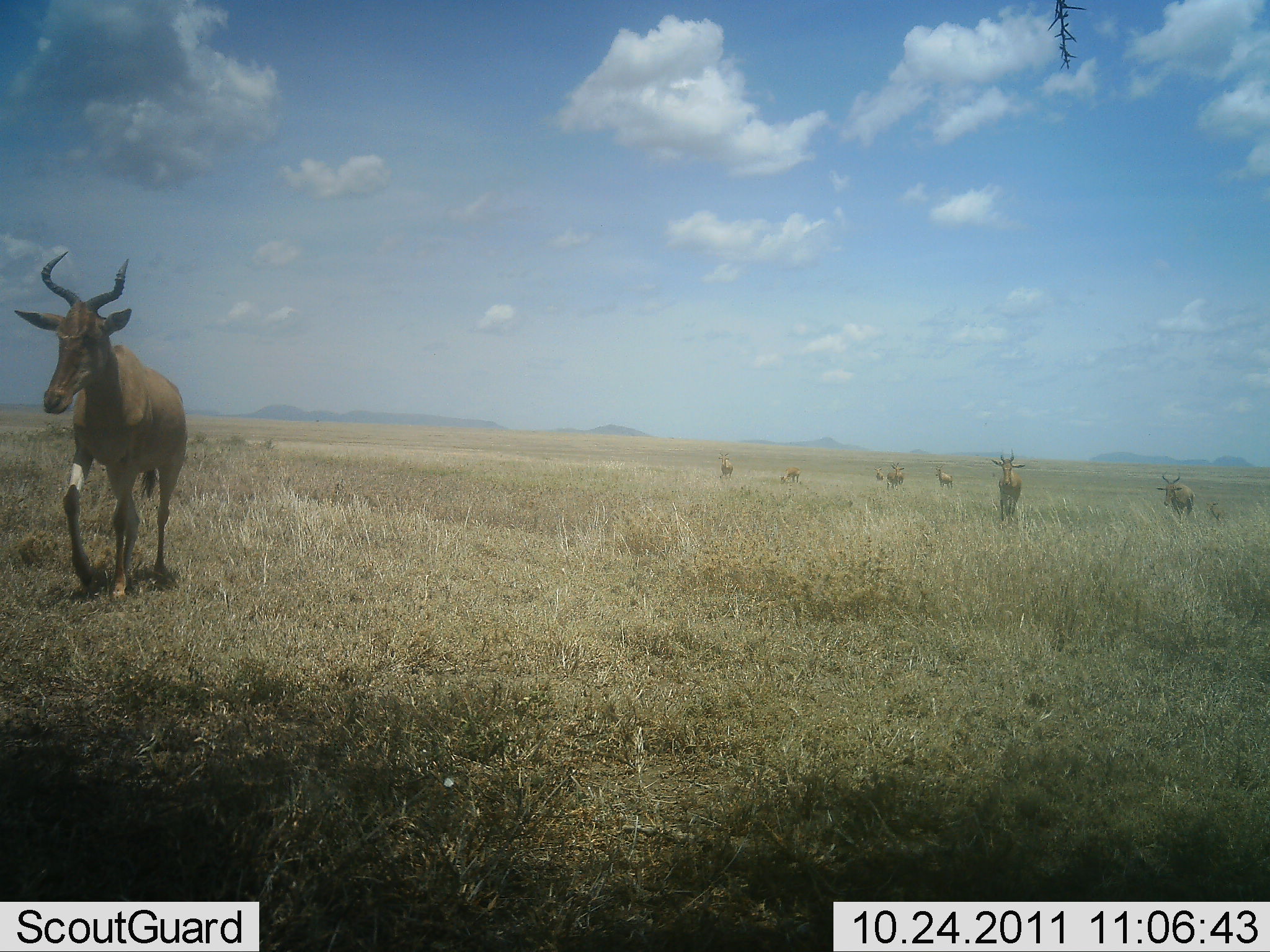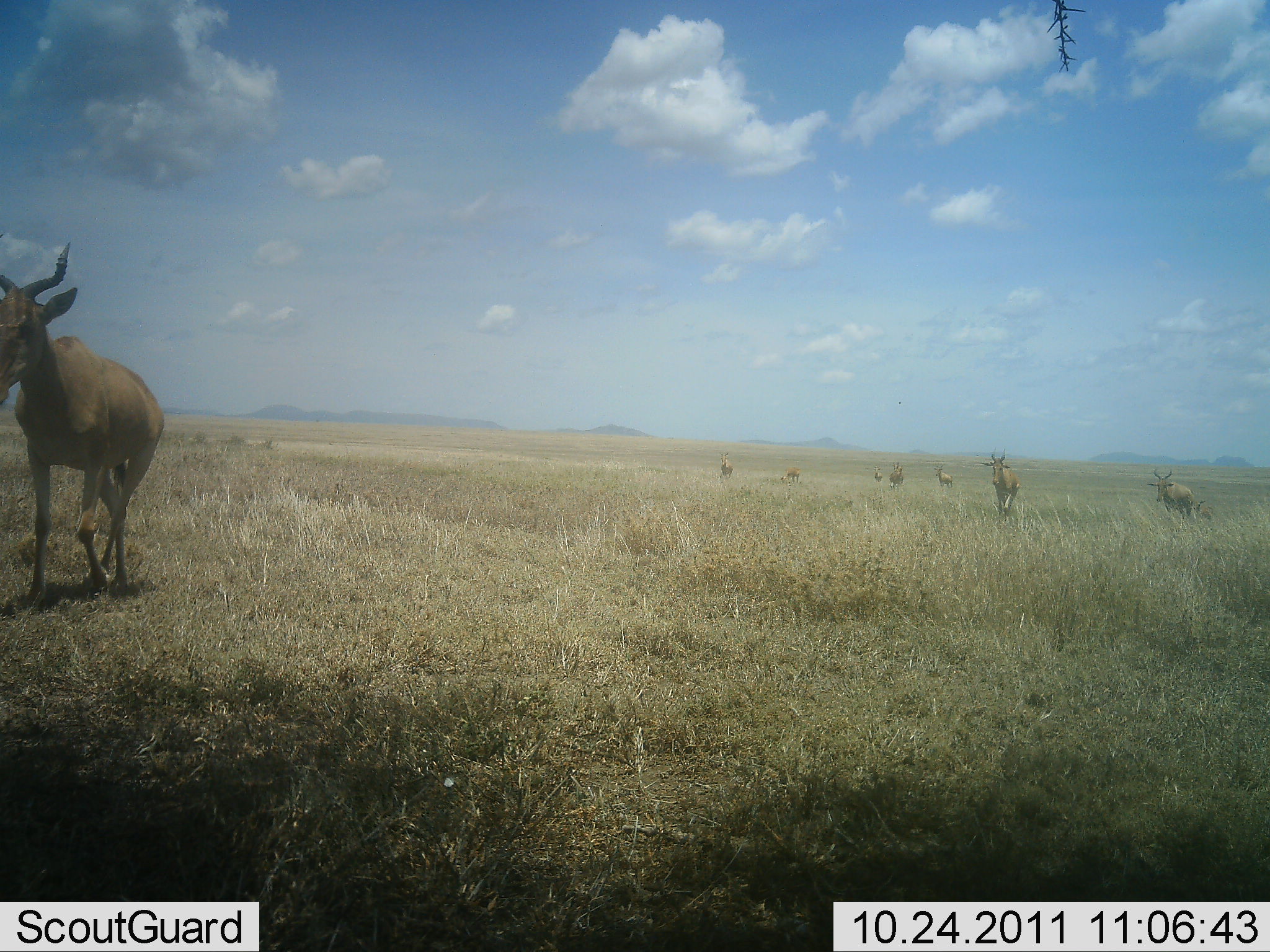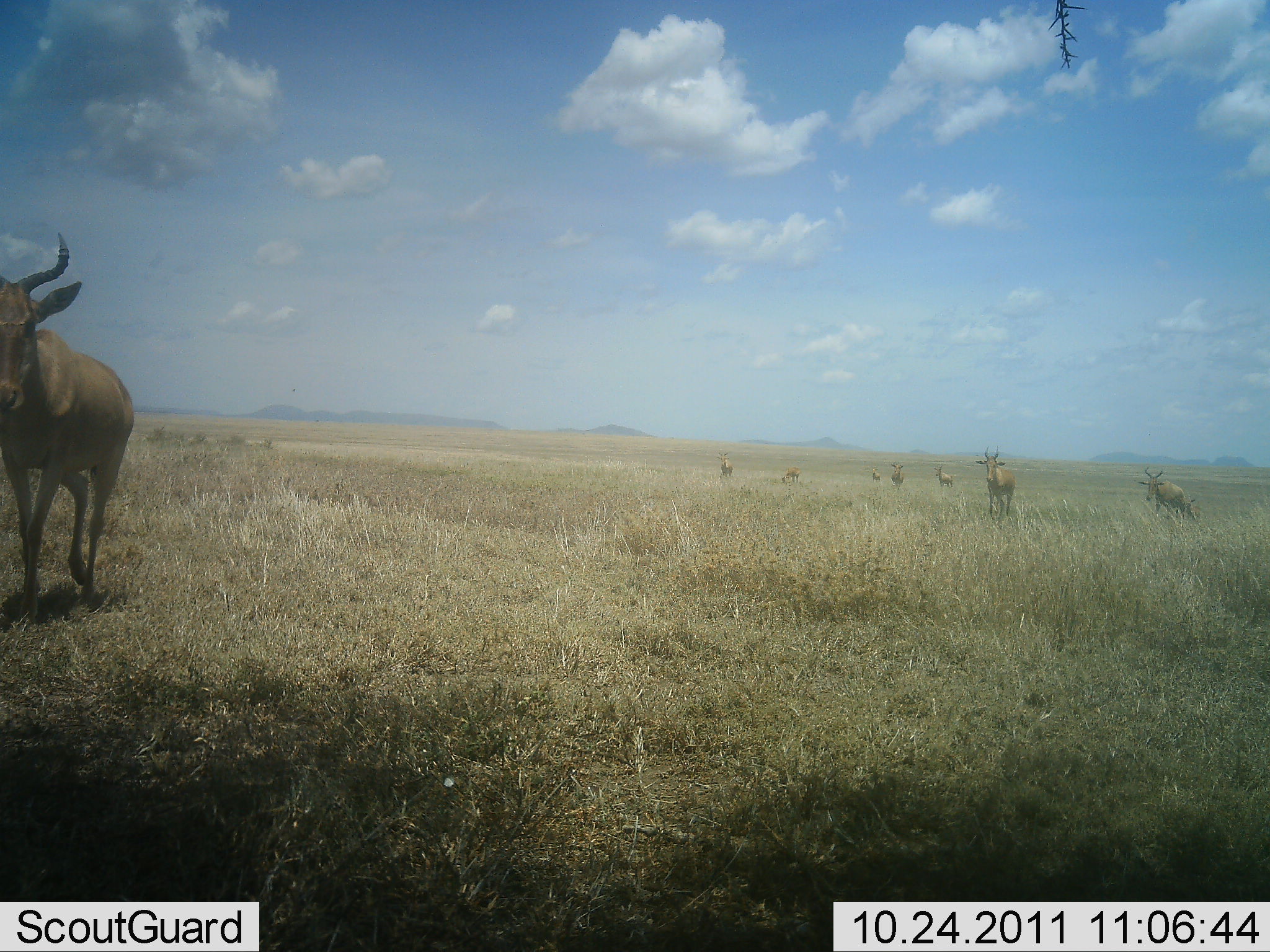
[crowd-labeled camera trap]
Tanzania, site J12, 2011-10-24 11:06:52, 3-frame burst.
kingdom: Animalia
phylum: Chordata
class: Mammalia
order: Artiodactyla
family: Bovidae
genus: Alcelaphus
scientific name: Alcelaphus buselaphus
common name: hartebeest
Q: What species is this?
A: Hartebeest (Alcelaphus buselaphus).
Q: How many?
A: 8.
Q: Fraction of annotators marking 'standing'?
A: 9%.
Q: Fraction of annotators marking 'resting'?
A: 0%.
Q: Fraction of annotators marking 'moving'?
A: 100%.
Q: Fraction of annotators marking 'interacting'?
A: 9%.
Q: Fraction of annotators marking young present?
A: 18%.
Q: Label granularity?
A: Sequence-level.